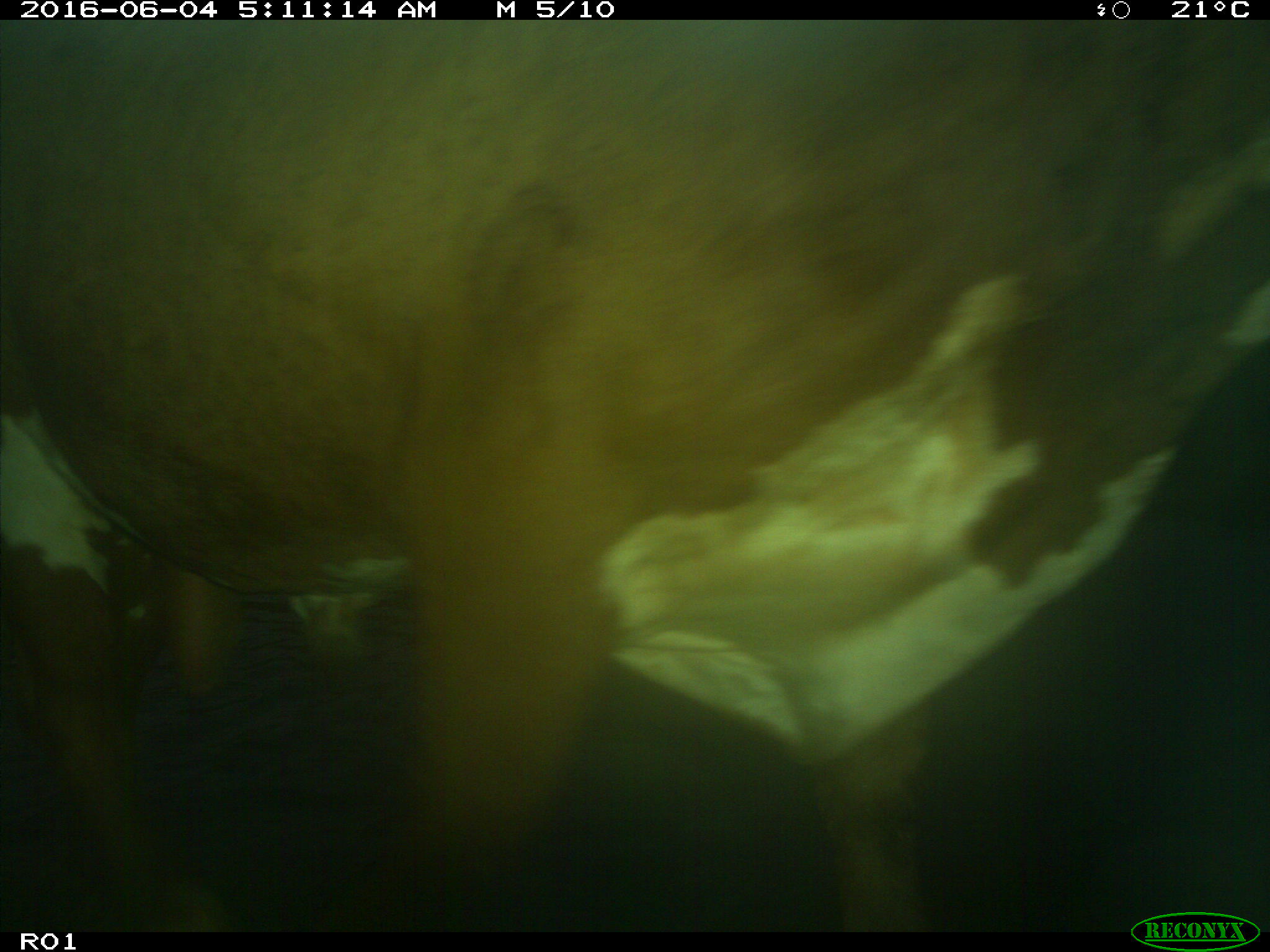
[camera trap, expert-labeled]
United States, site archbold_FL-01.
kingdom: Animalia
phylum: Chordata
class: Mammalia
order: Artiodactyla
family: Bovidae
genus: Bos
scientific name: Bos taurus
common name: domestic cow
Bos taurus (domestic cow).